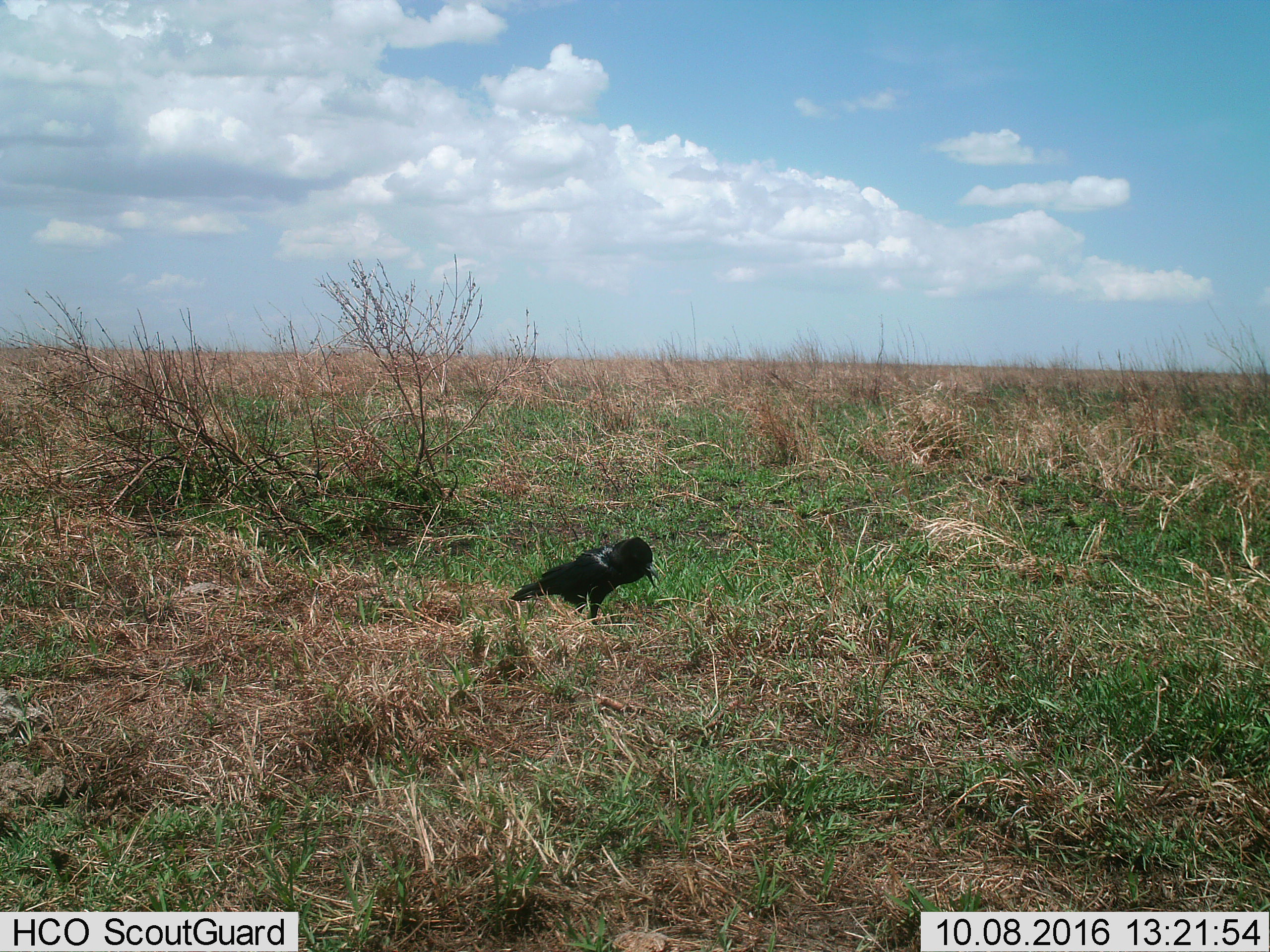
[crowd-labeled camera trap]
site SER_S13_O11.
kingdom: Animalia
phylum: Chordata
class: Aves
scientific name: Aves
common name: bird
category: birdother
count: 1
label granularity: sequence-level